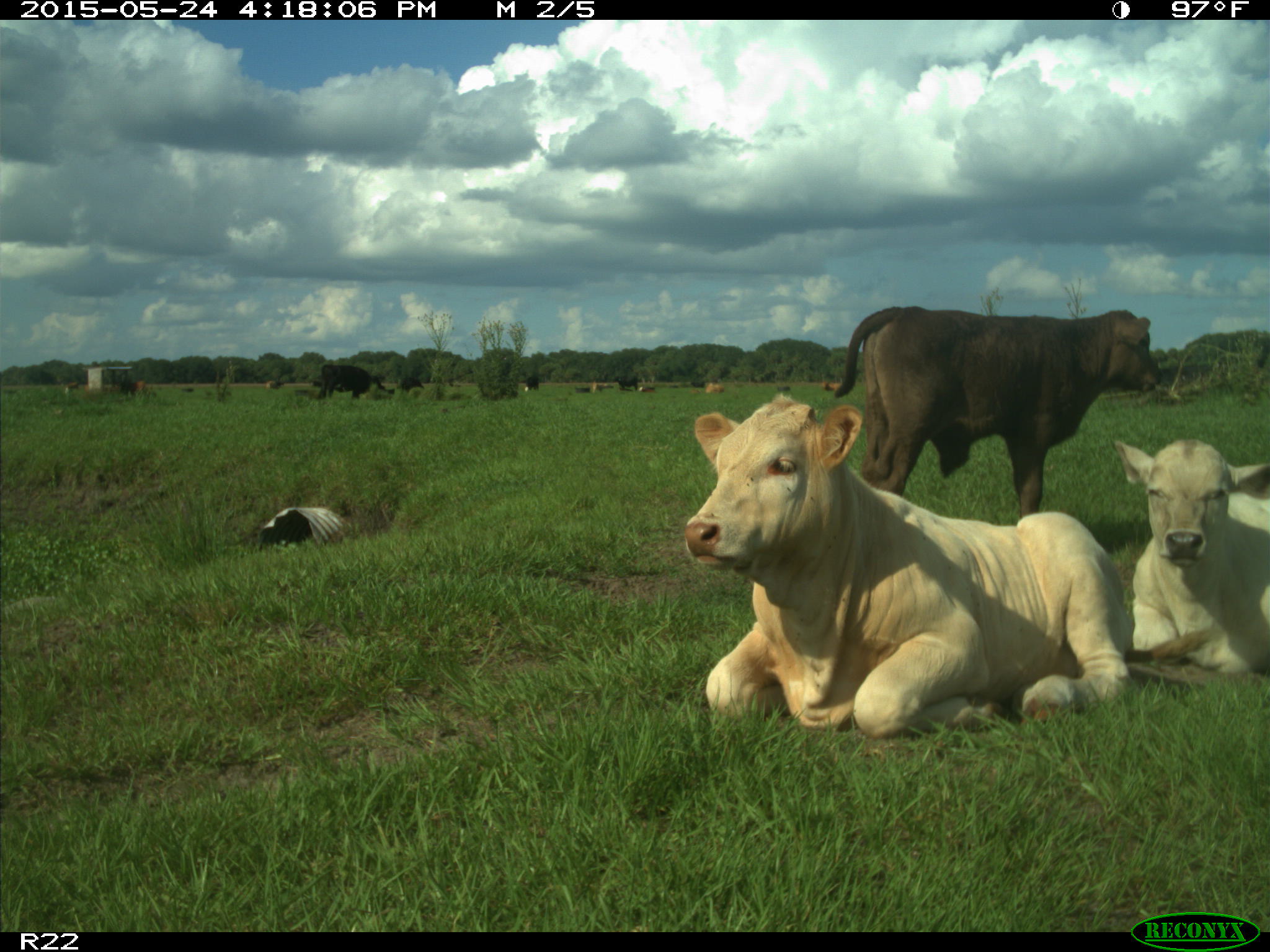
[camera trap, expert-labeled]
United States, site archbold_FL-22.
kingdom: Animalia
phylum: Chordata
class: Mammalia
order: Artiodactyla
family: Bovidae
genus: Bos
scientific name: Bos taurus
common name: domestic cow